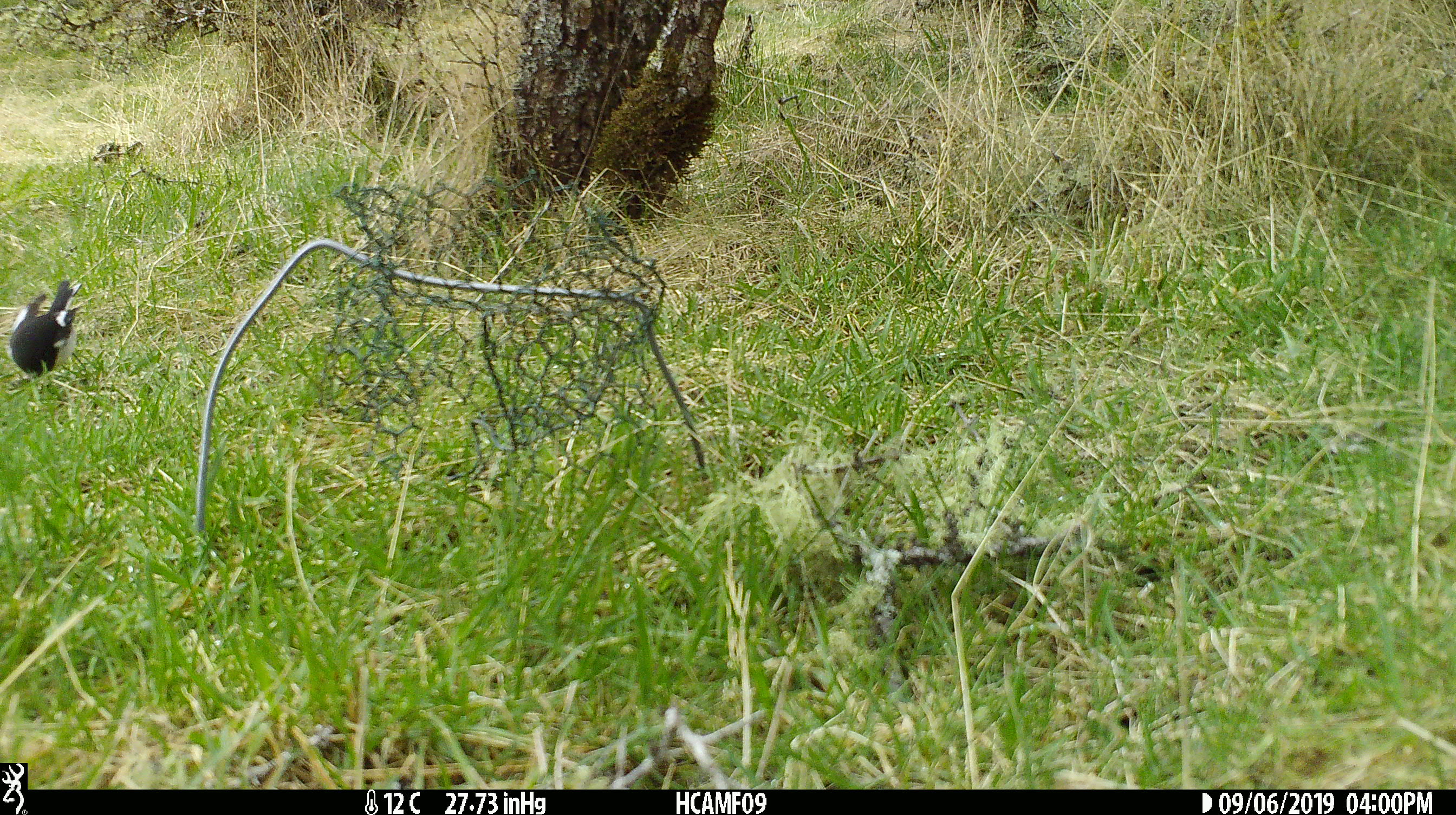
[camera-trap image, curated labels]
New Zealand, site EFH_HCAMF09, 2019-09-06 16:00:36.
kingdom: Animalia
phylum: Chordata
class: Aves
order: Passeriformes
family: Petroicidae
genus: Petroica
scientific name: Petroica macrocephala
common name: tomtit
Tomtit (Petroica macrocephala).